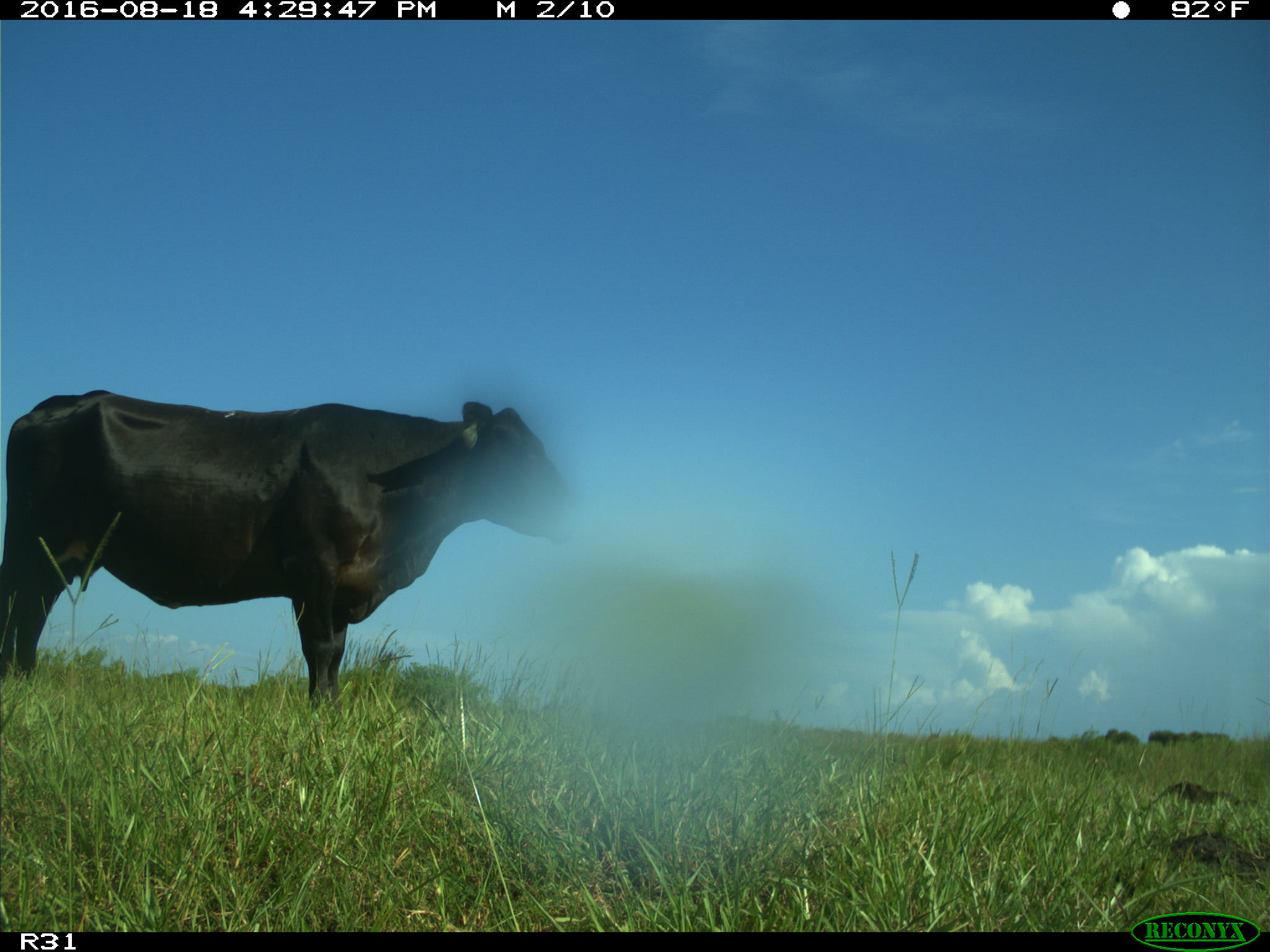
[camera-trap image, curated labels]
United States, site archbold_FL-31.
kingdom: Animalia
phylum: Chordata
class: Mammalia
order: Artiodactyla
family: Bovidae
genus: Bos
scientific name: Bos taurus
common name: domestic cow